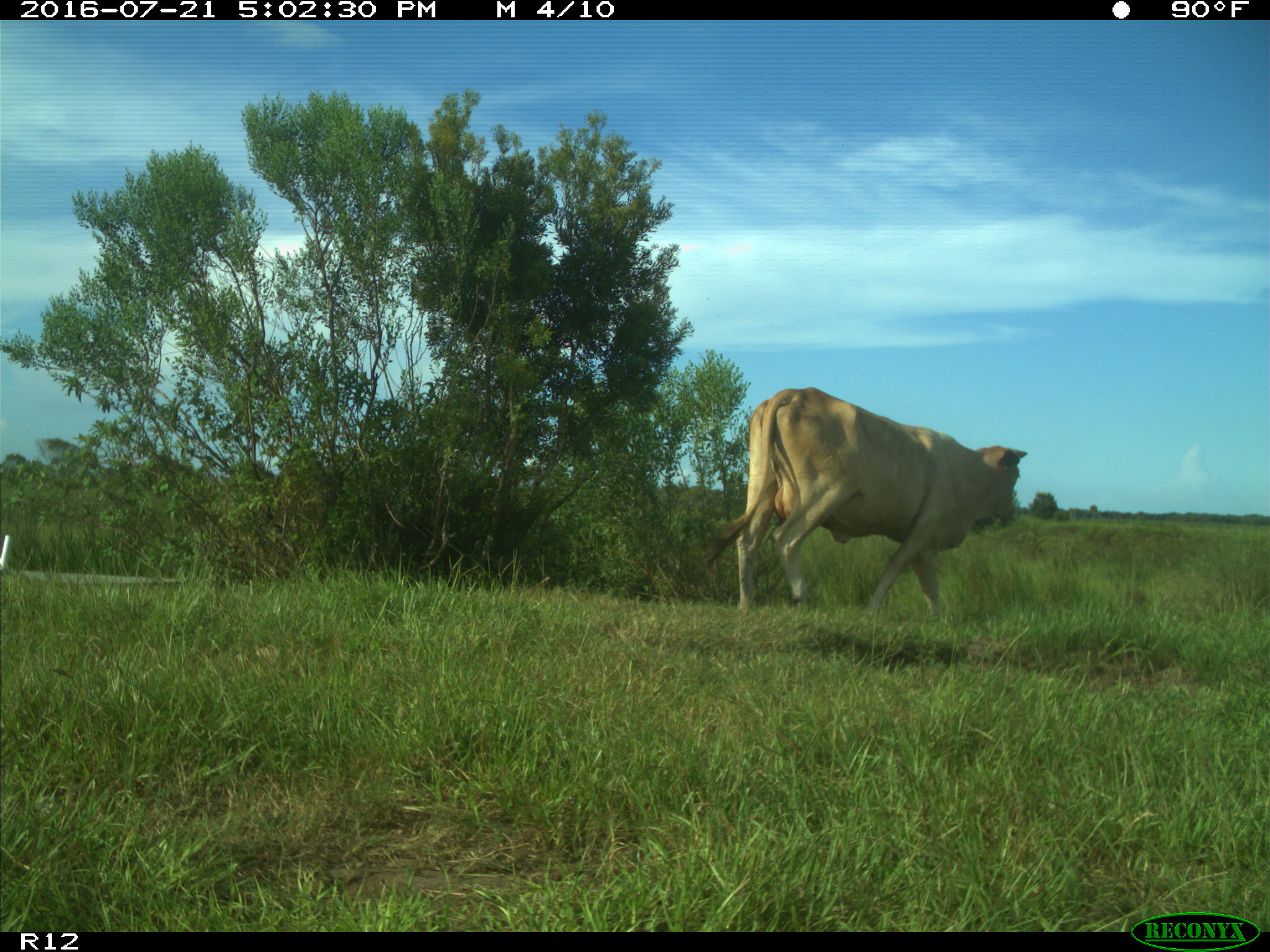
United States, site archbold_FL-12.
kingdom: Animalia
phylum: Chordata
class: Mammalia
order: Artiodactyla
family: Bovidae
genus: Bos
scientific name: Bos taurus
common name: domestic cow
Bos taurus (domestic cow).